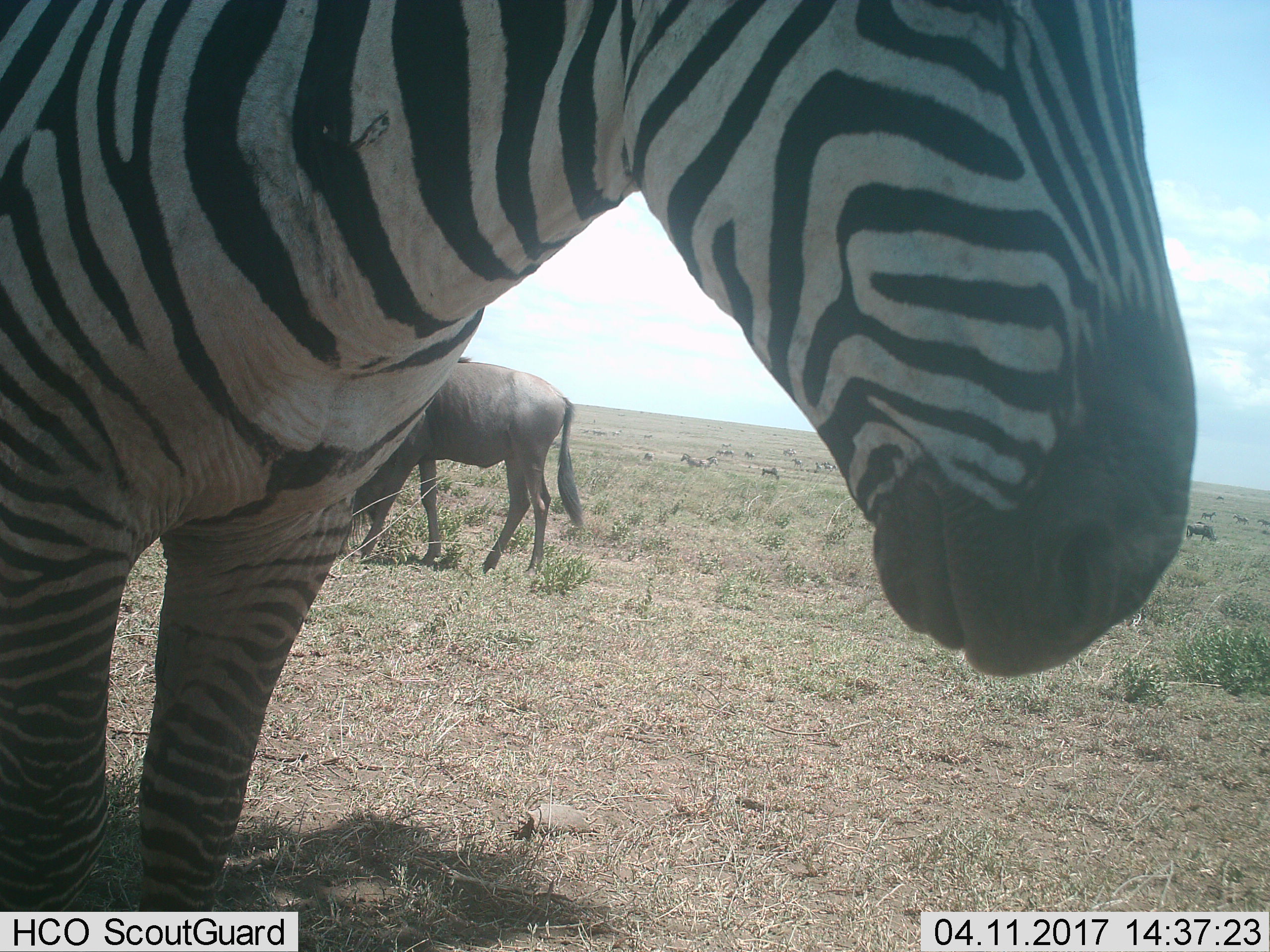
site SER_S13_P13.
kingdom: Animalia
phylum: Chordata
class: Mammalia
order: Artiodactyla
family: Bovidae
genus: Connochaetes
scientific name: Connochaetes taurinus taurinus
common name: blue wildebeest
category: wildebeestblue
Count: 1.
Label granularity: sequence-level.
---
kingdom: Animalia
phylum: Chordata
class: Mammalia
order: Perissodactyla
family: Equidae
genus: Equus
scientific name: Equus quagga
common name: plains zebra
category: zebraplains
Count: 1.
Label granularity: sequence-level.